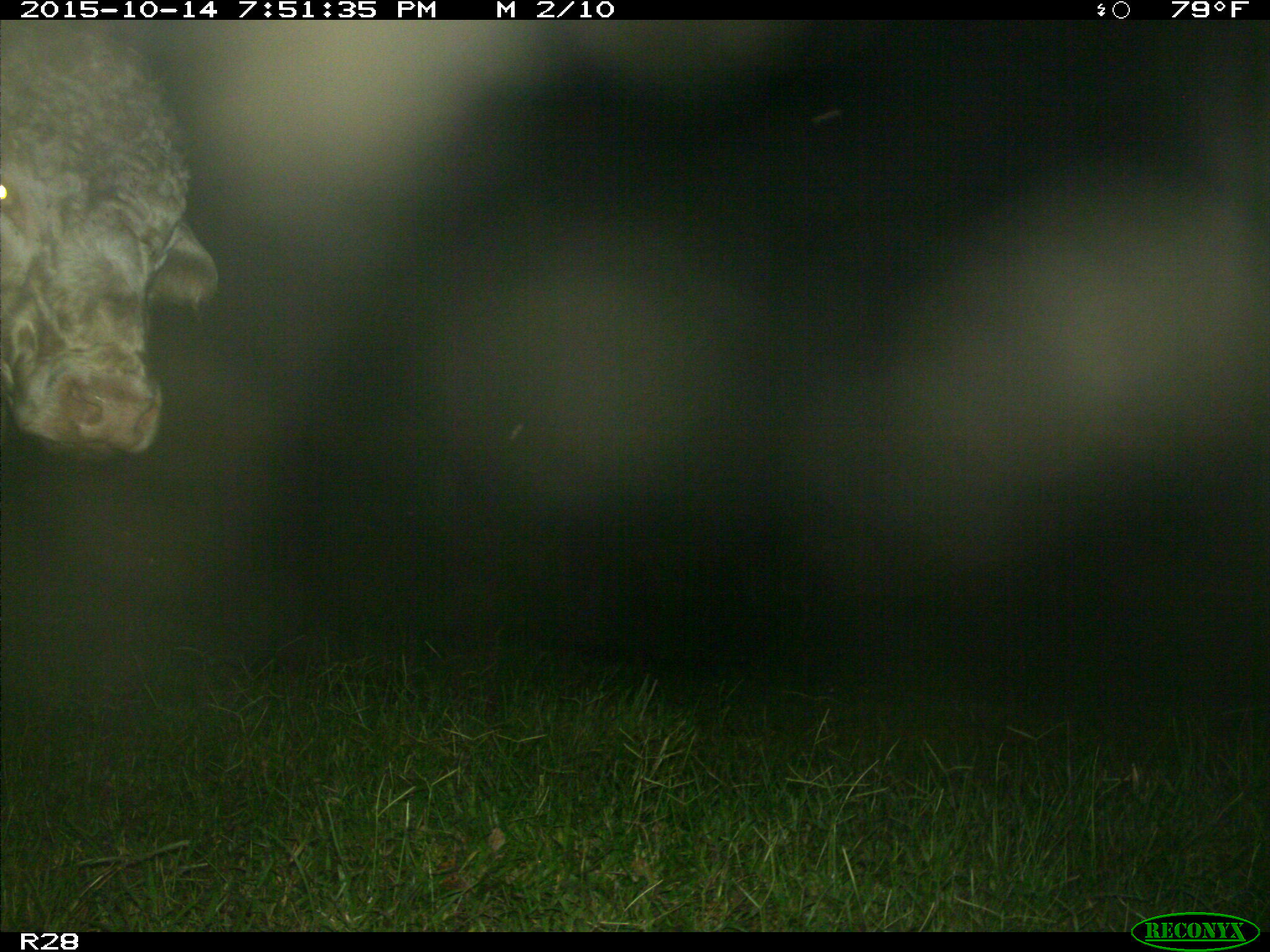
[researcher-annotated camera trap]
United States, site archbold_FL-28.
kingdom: Animalia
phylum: Chordata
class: Mammalia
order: Artiodactyla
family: Bovidae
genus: Bos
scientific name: Bos taurus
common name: domestic cow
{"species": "Bos taurus (domestic cow)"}